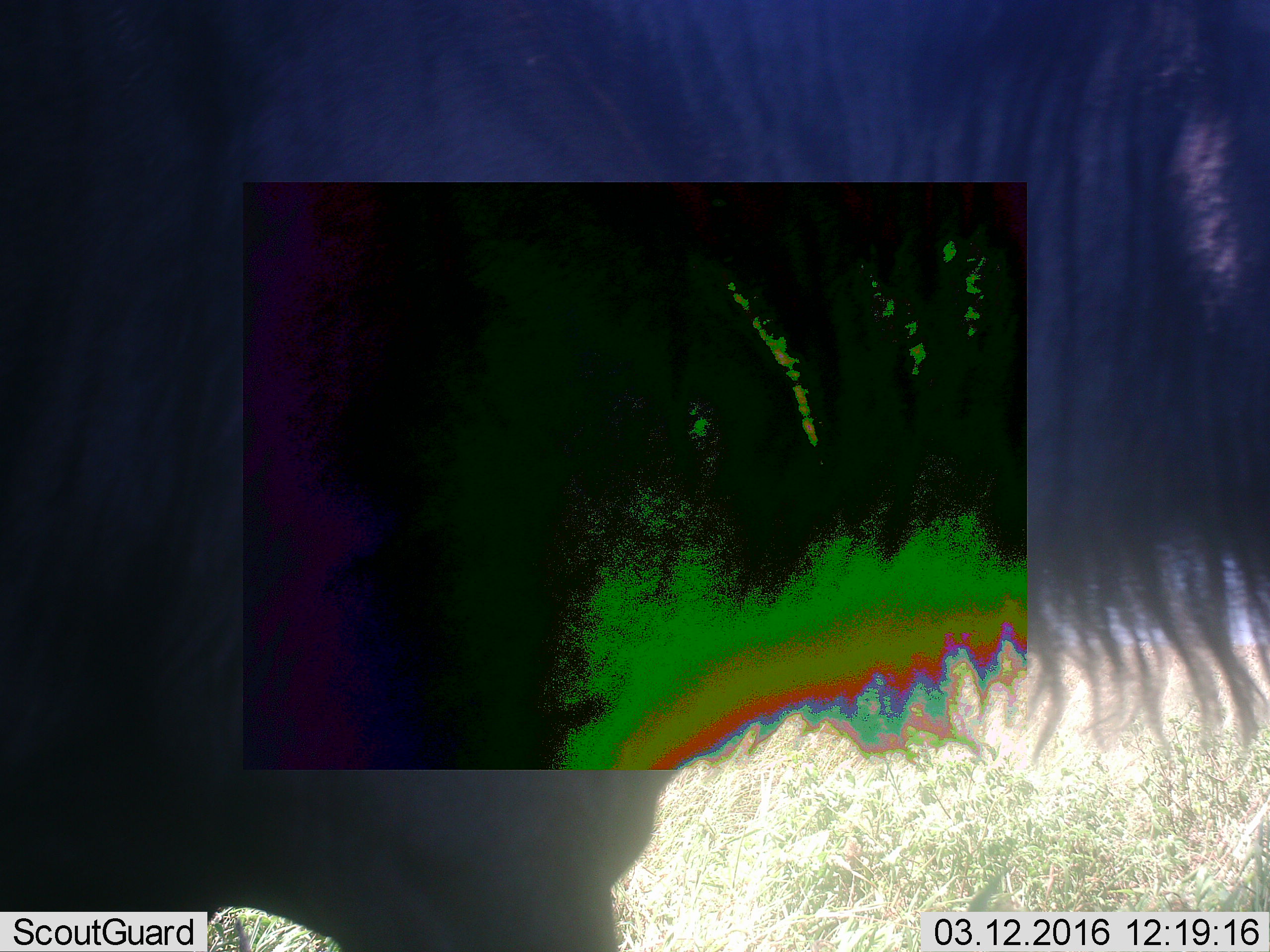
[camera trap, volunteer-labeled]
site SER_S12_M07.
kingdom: Animalia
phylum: Chordata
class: Mammalia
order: Artiodactyla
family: Bovidae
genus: Connochaetes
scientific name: Connochaetes taurinus taurinus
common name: blue wildebeest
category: wildebeestblue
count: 1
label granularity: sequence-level